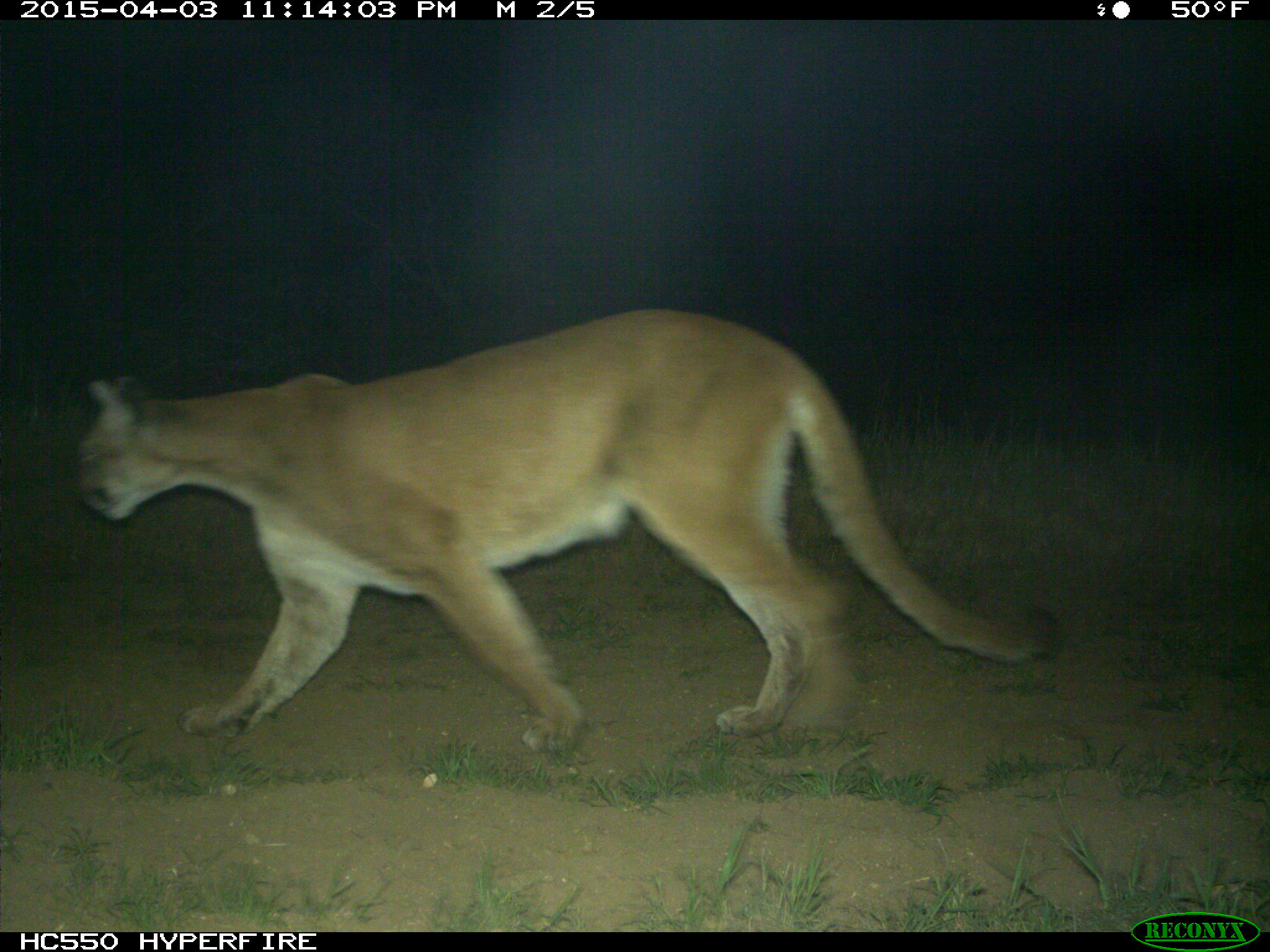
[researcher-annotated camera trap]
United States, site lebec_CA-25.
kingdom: Animalia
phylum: Chordata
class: Mammalia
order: Carnivora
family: Felidae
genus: Puma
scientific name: Puma concolor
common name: mountain lion